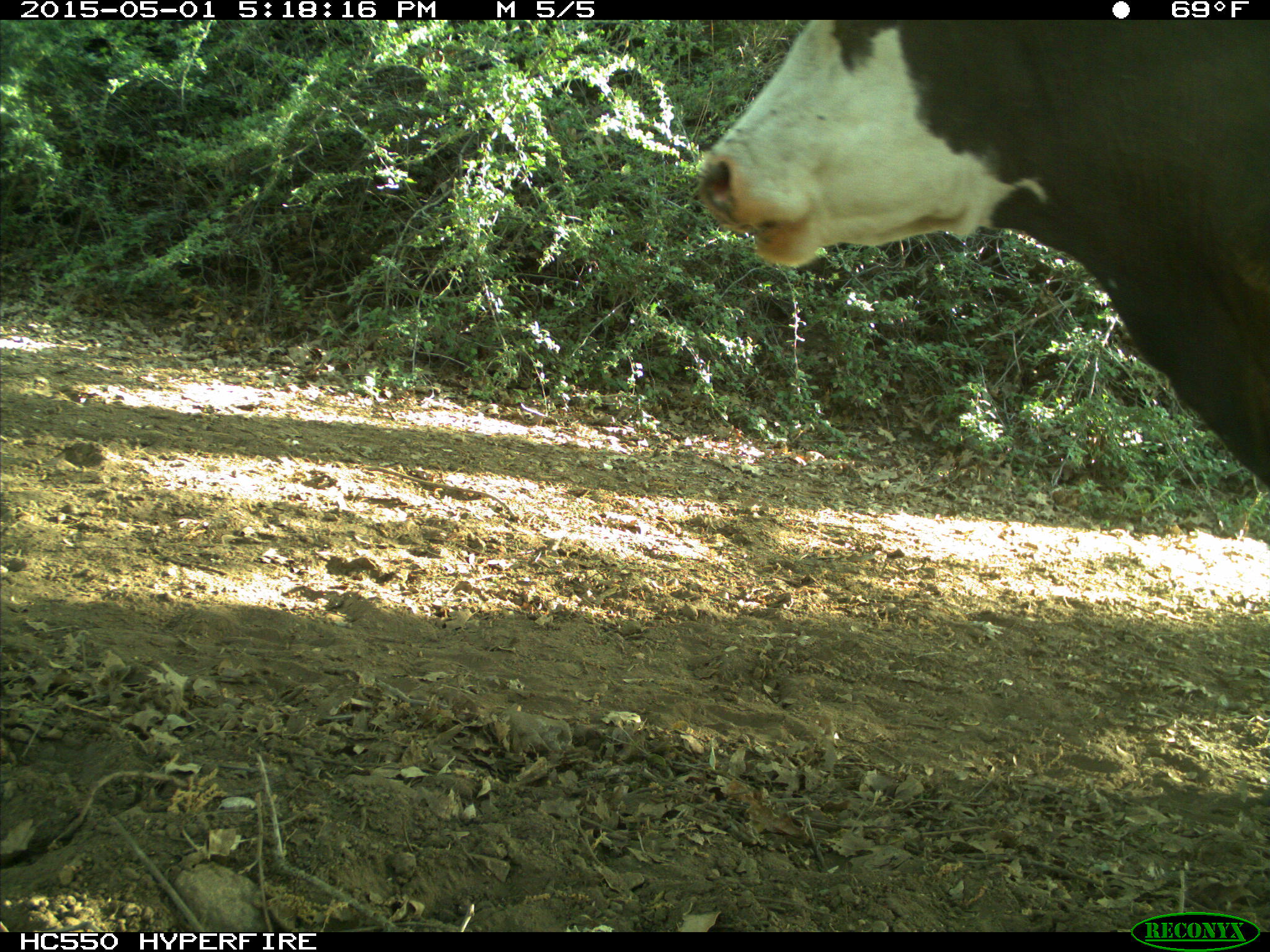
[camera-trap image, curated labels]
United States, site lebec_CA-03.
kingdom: Animalia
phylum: Chordata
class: Mammalia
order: Artiodactyla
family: Bovidae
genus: Bos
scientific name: Bos taurus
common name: domestic cow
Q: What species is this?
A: Bos taurus (domestic cow).